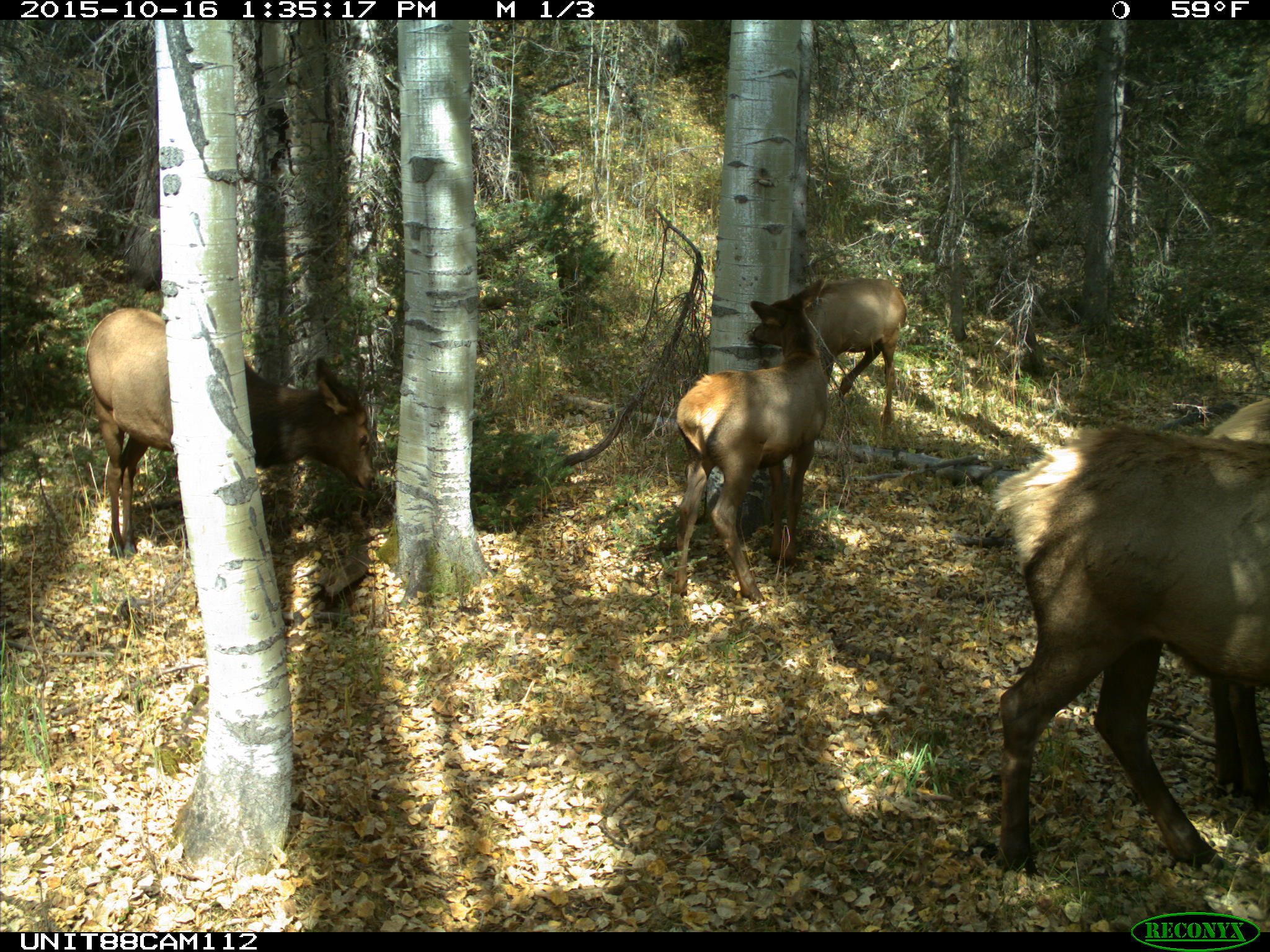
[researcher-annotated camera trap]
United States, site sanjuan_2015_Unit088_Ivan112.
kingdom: Animalia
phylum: Chordata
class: Mammalia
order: Artiodactyla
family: Cervidae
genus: Cervus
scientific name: Cervus elaphus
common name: red deer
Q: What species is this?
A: Cervus elaphus (red deer).